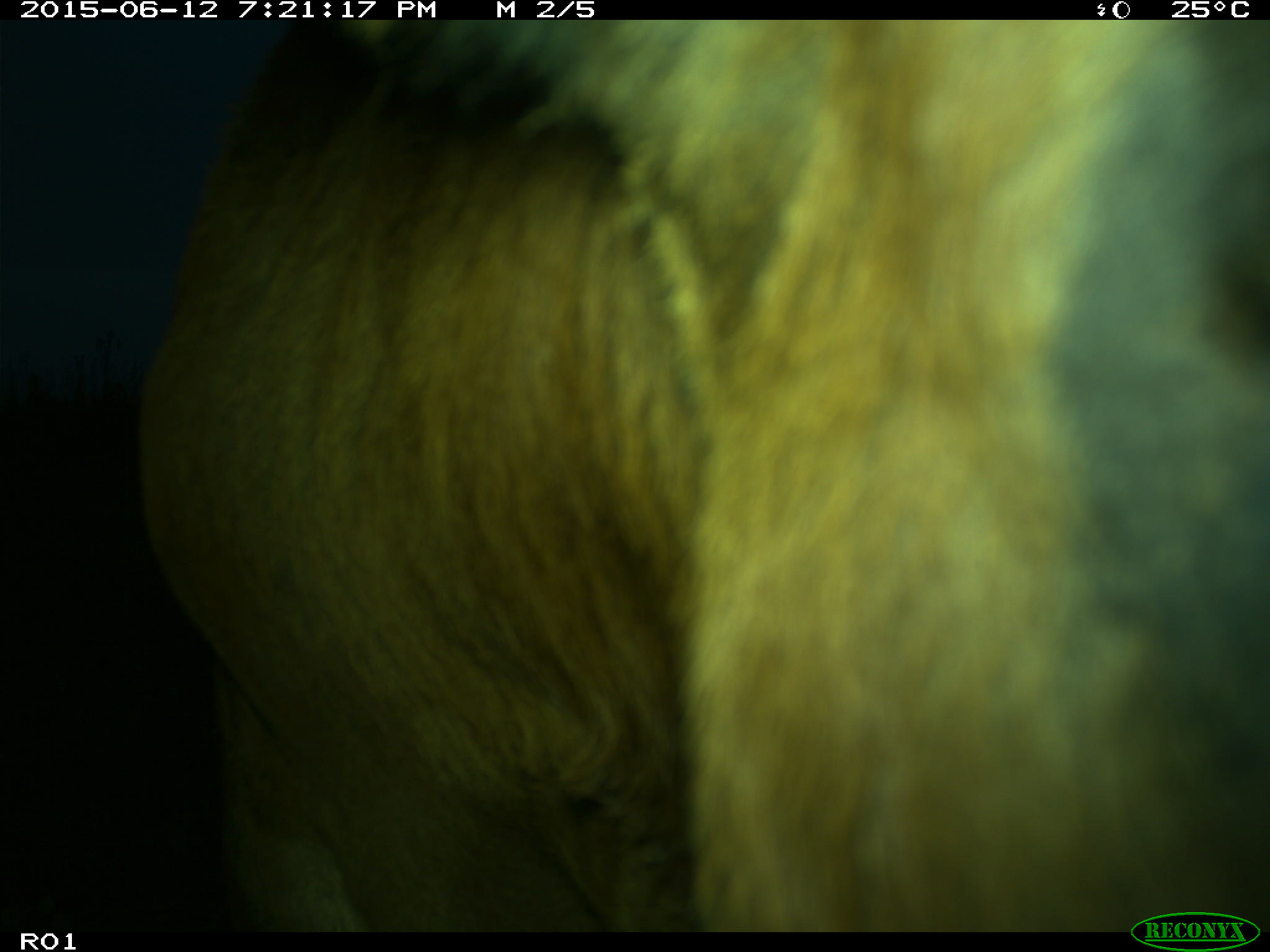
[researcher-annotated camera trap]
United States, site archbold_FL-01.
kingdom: Animalia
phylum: Chordata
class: Mammalia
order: Artiodactyla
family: Bovidae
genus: Bos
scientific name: Bos taurus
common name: domestic cow